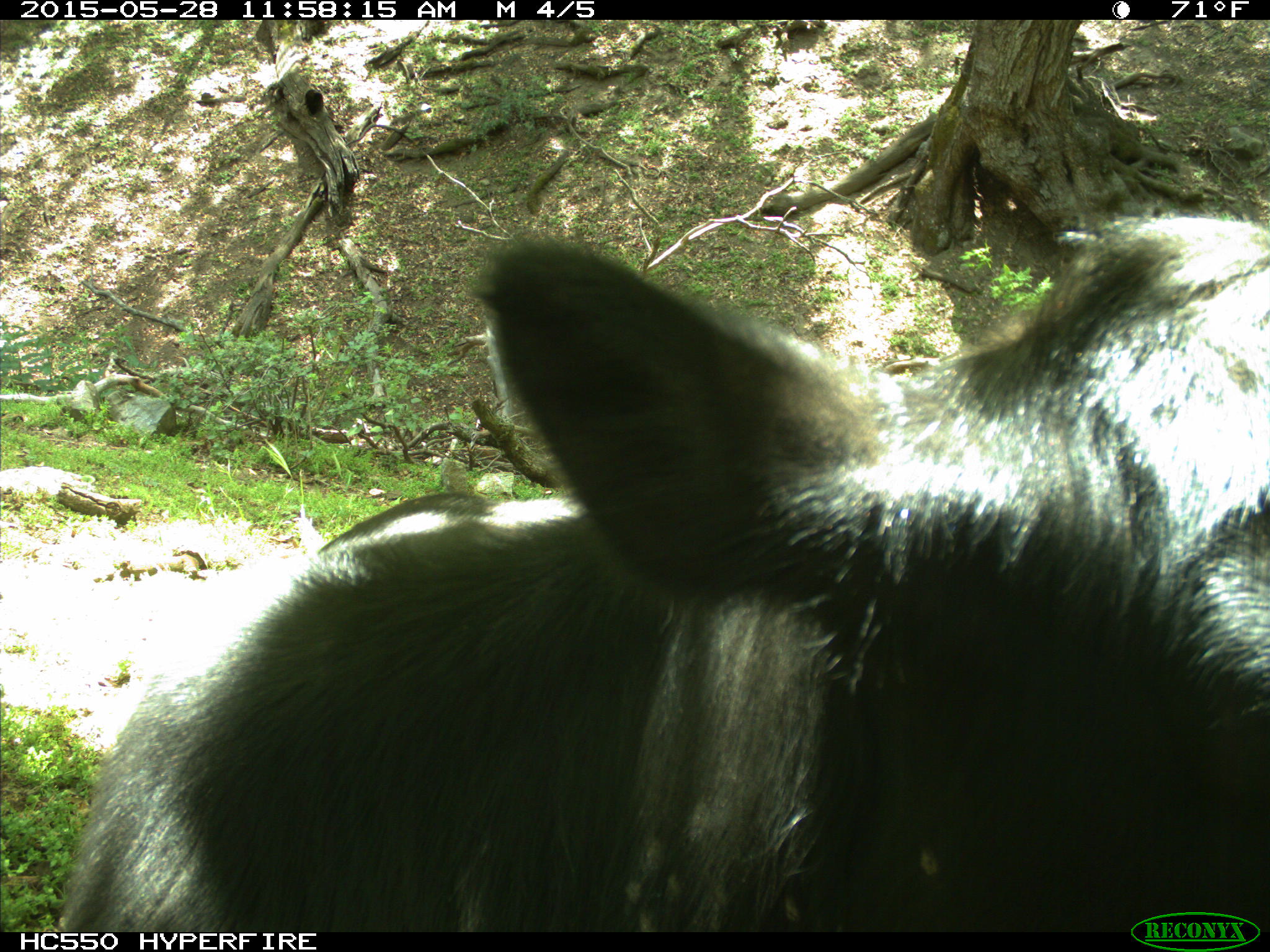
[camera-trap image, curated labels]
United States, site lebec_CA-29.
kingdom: Animalia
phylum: Chordata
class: Mammalia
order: Artiodactyla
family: Bovidae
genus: Bos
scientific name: Bos taurus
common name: domestic cow